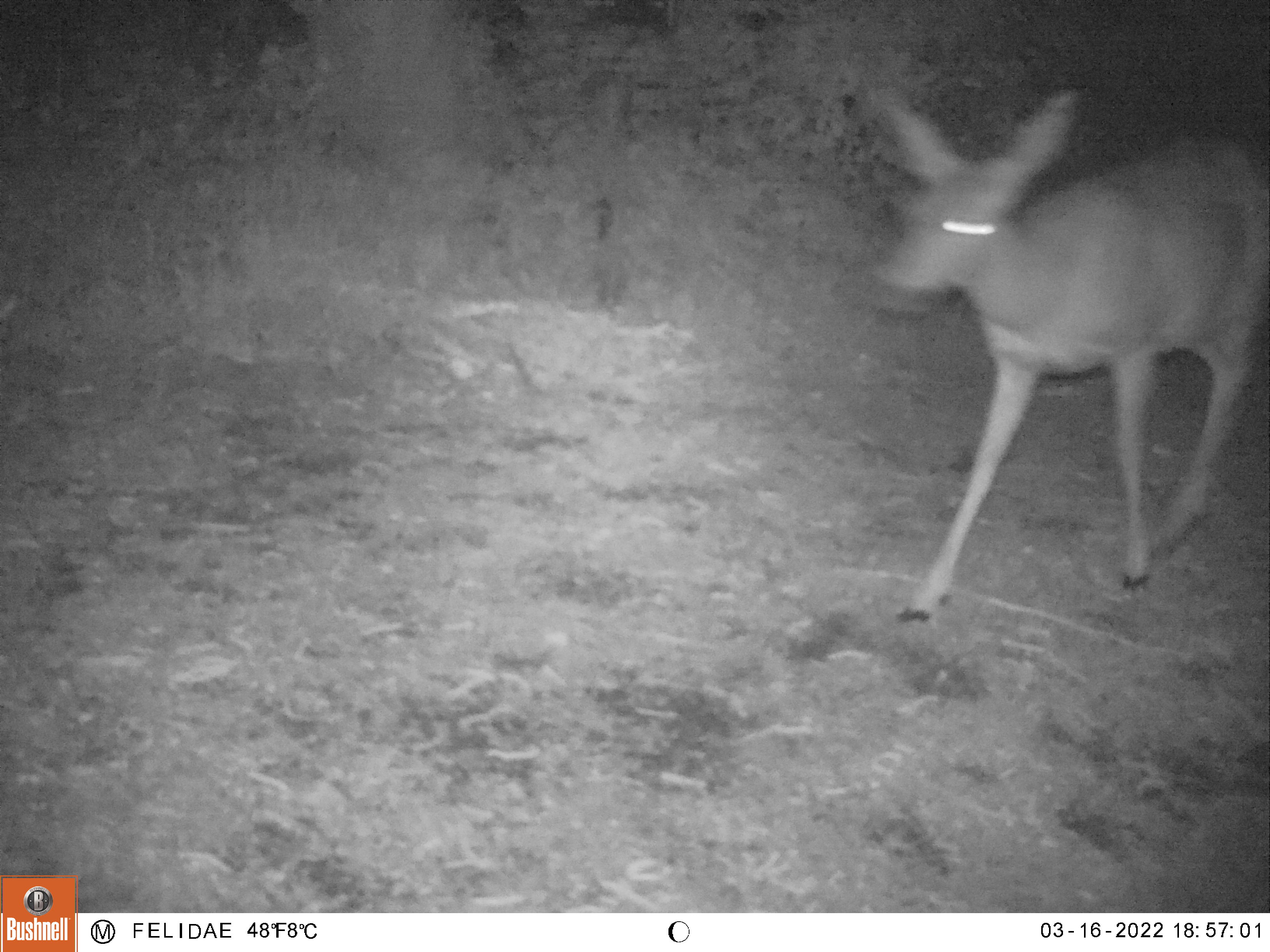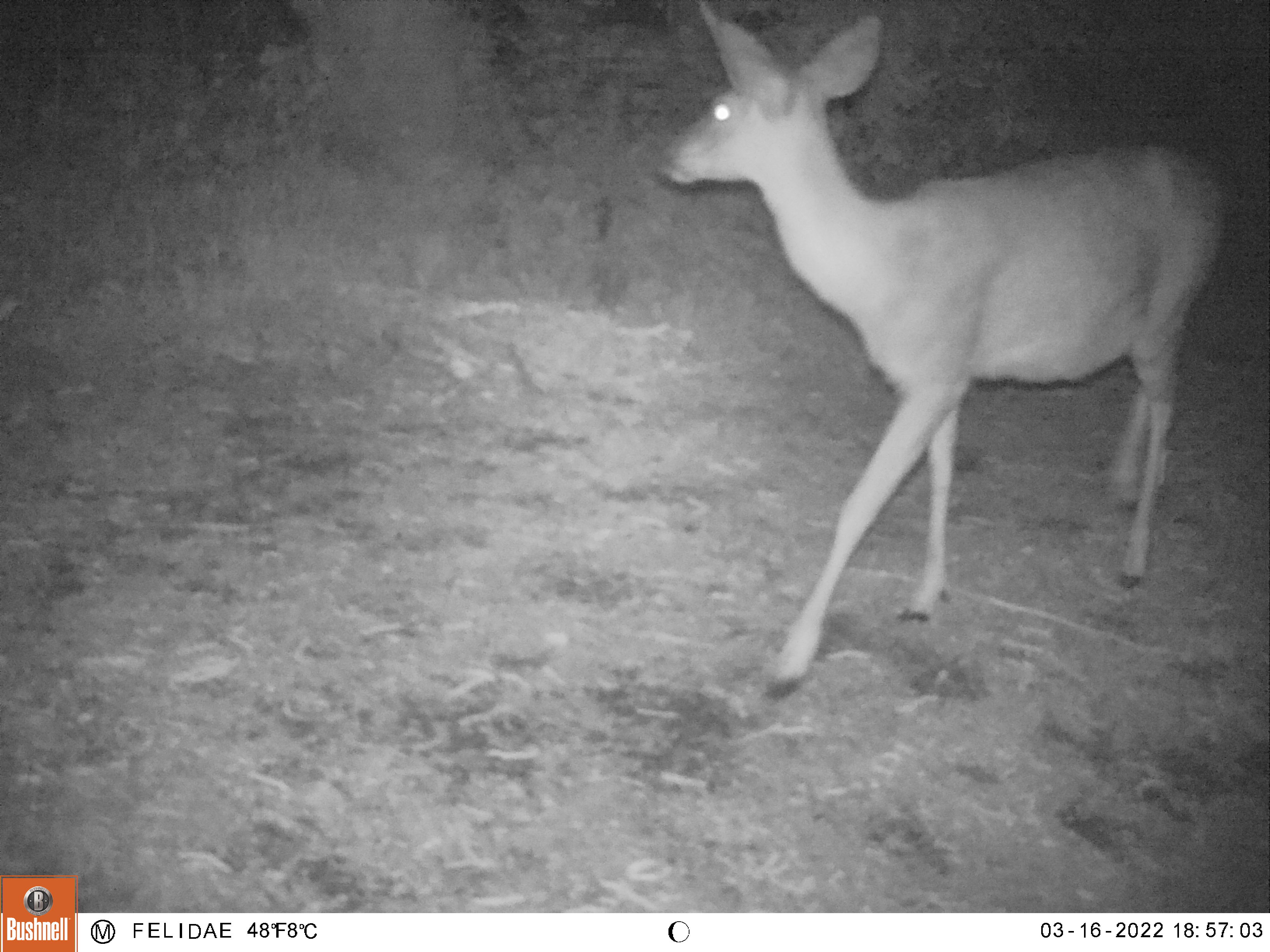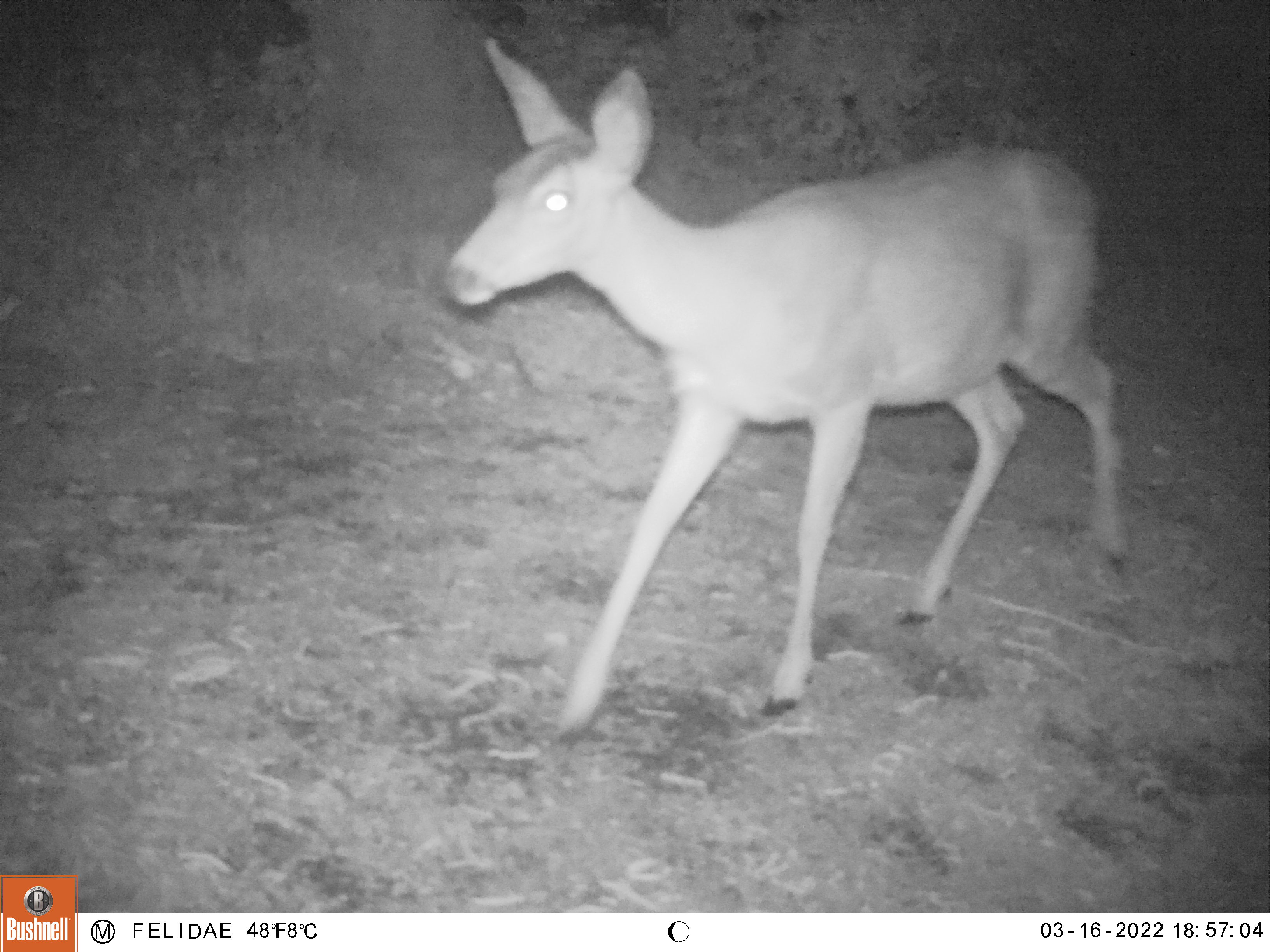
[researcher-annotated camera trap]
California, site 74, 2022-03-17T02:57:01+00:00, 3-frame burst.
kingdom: Animalia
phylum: Chordata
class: Mammalia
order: Artiodactyla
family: Cervidae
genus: Odocoileus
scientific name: Odocoileus hemionus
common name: mule deer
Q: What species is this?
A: Mule deer (Odocoileus hemionus).